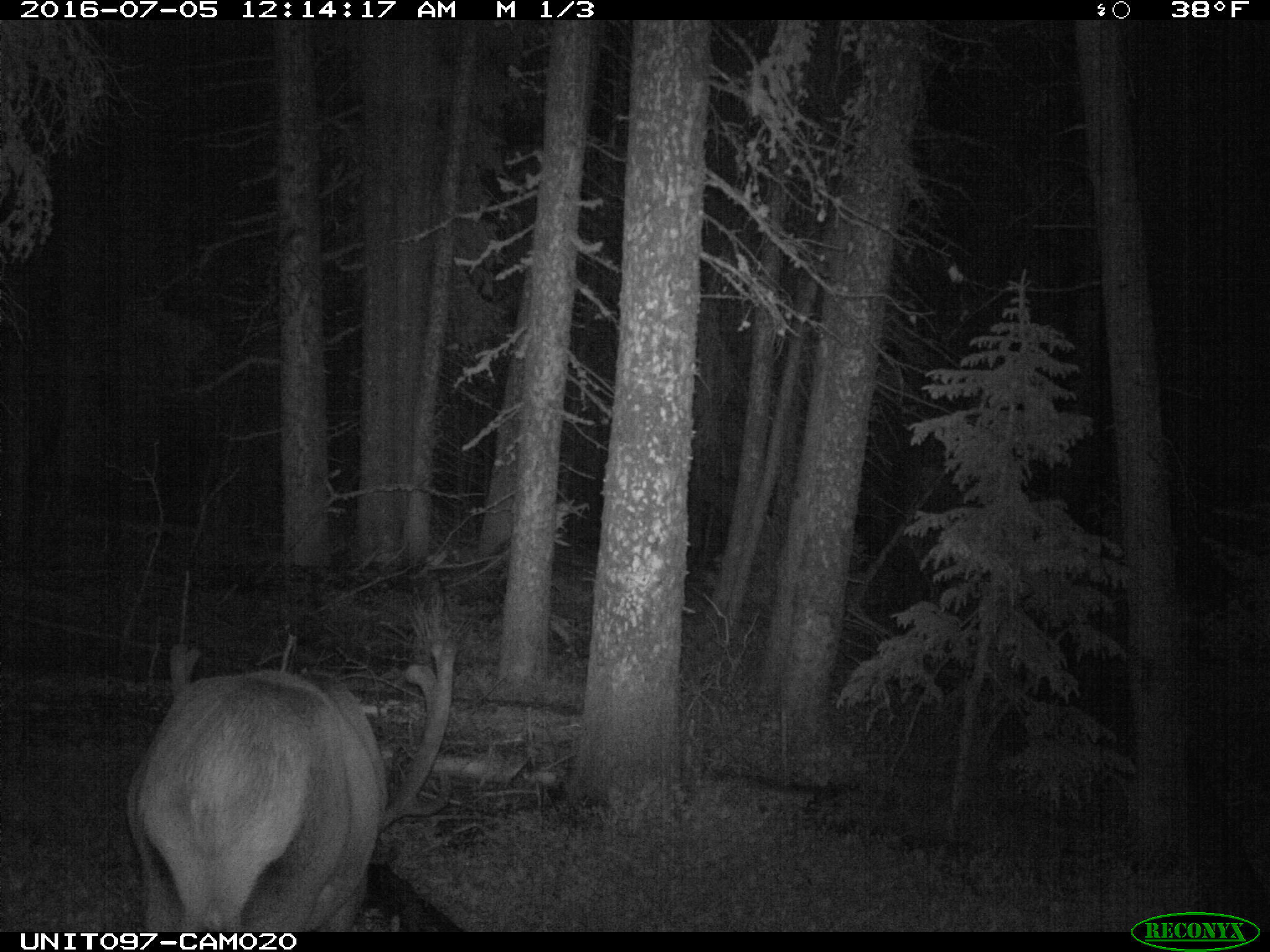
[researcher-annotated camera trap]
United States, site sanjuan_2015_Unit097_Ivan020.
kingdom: Animalia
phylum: Chordata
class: Mammalia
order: Artiodactyla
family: Cervidae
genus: Cervus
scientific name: Cervus elaphus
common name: red deer